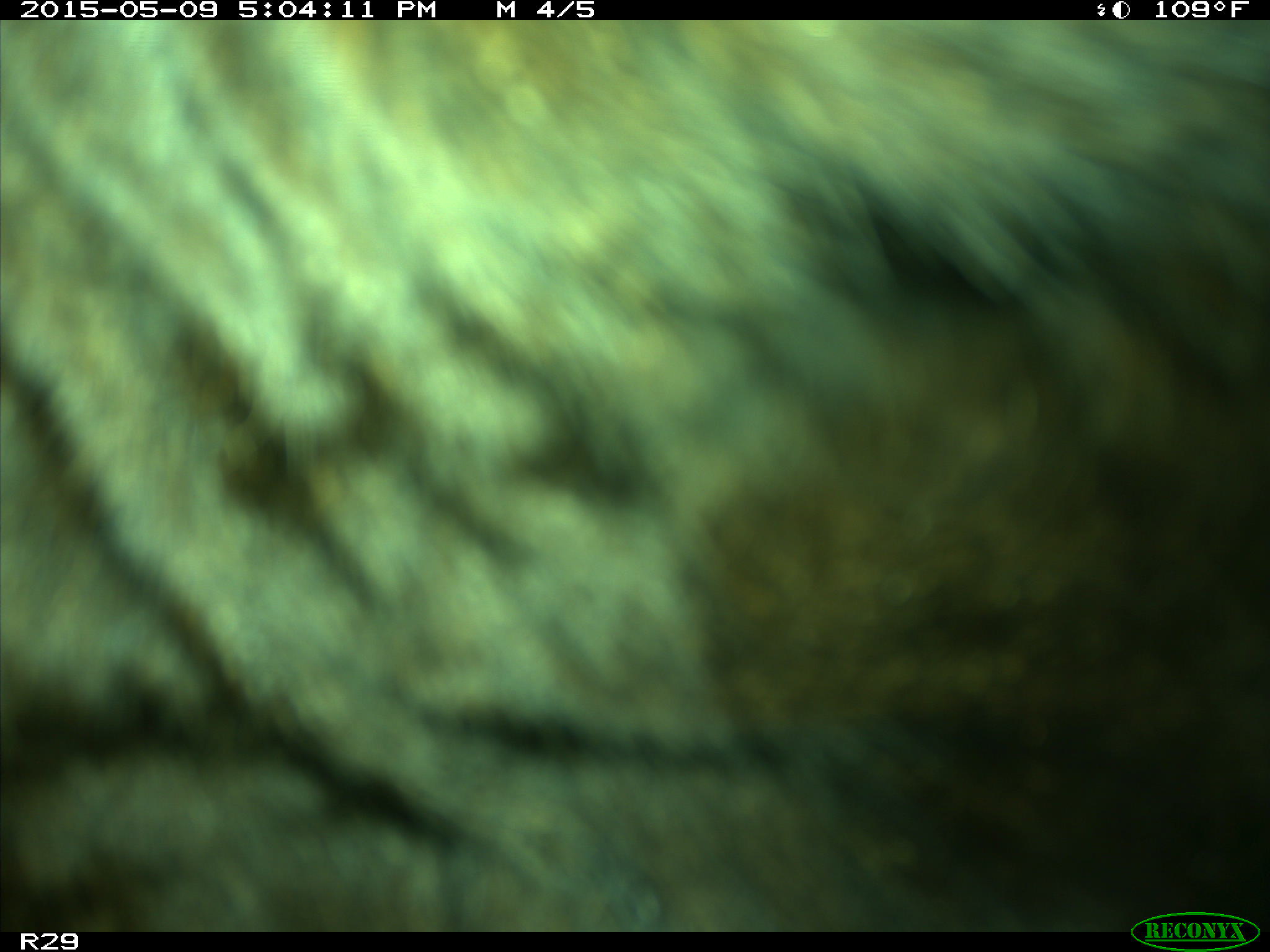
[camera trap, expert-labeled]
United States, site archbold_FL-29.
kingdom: Animalia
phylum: Chordata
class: Mammalia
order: Artiodactyla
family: Bovidae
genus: Bos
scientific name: Bos taurus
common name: domestic cow